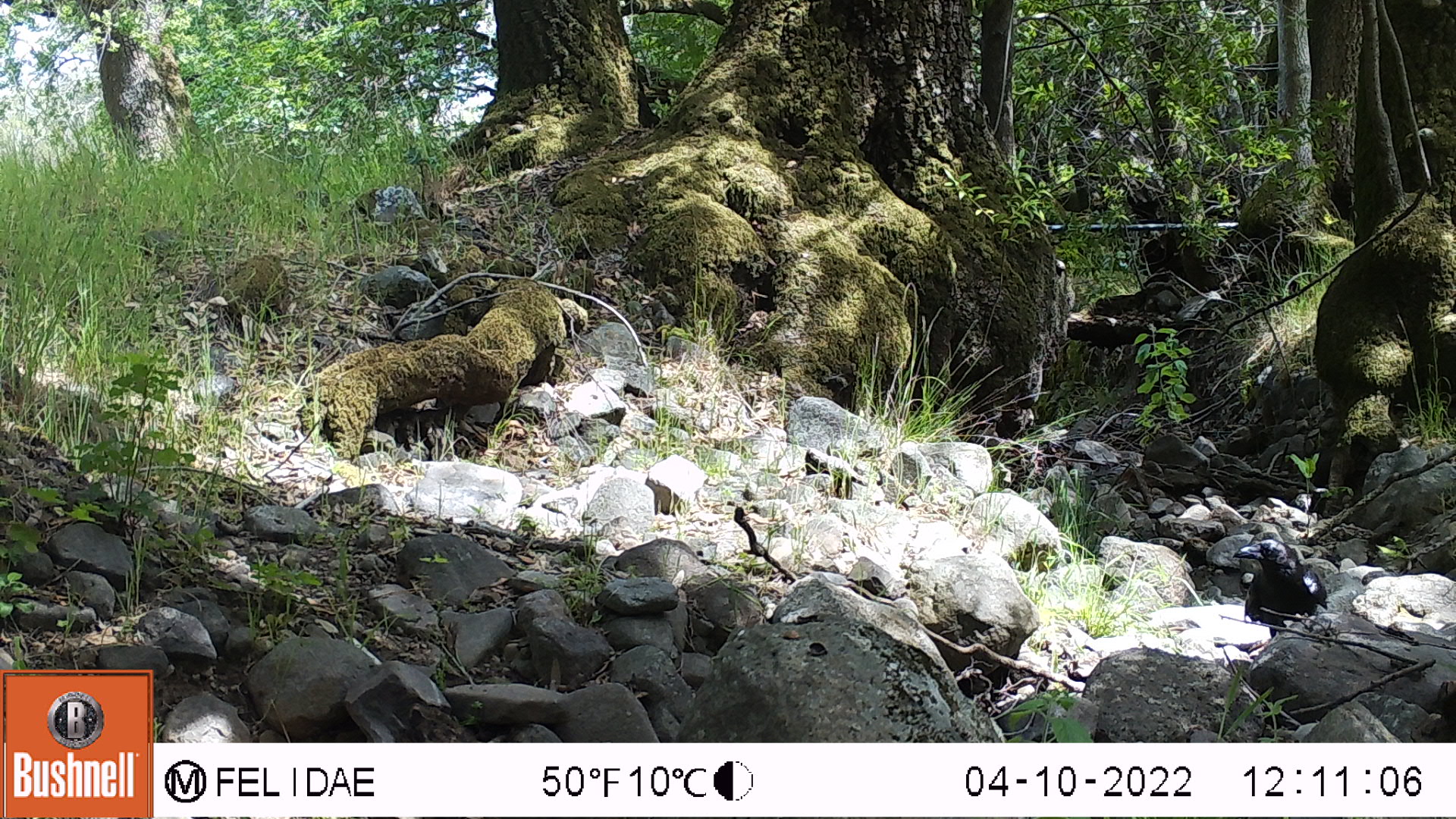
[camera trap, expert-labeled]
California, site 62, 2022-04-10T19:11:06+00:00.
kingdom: Animalia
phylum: Chordata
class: Aves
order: Passeriformes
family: Corvidae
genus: Corvus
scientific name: Corvus corax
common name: common raven